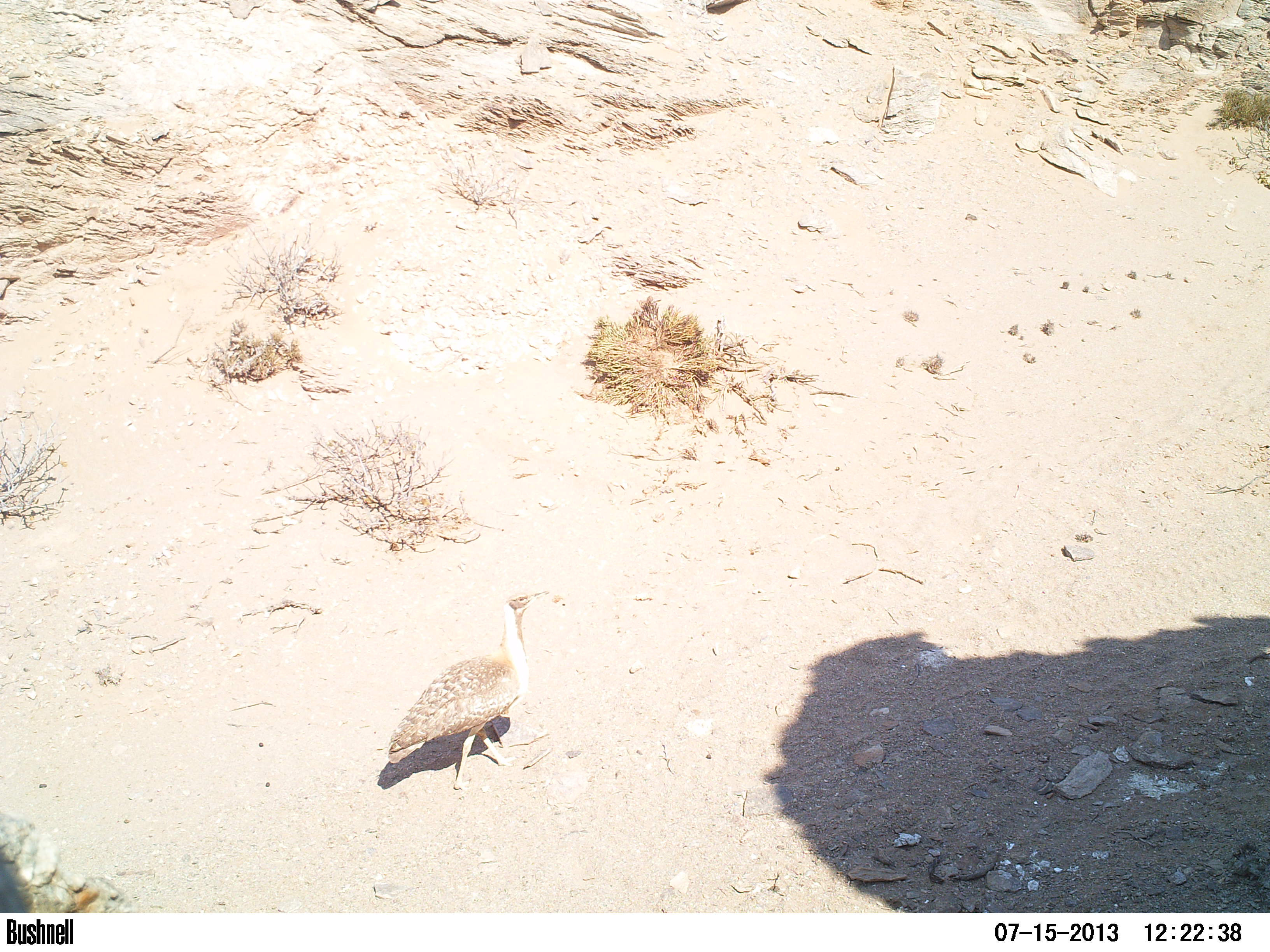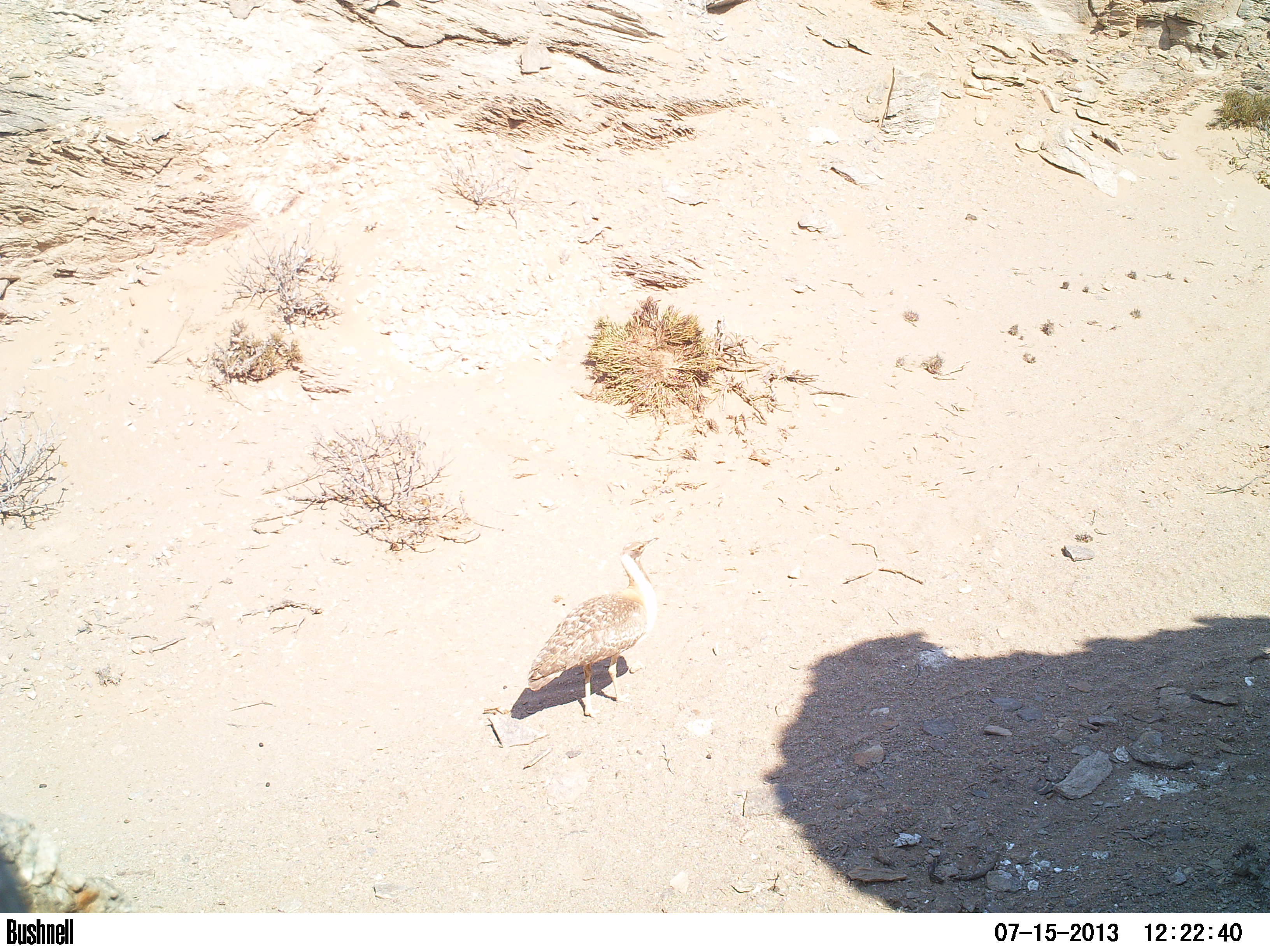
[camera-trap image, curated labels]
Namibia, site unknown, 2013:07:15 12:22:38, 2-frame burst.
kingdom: Animalia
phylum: Chordata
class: Aves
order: Otidiformes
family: Otididae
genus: Neotis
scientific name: Neotis ludwigii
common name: ludwig's bustard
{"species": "Neotis ludwigii (ludwig's bustard)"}